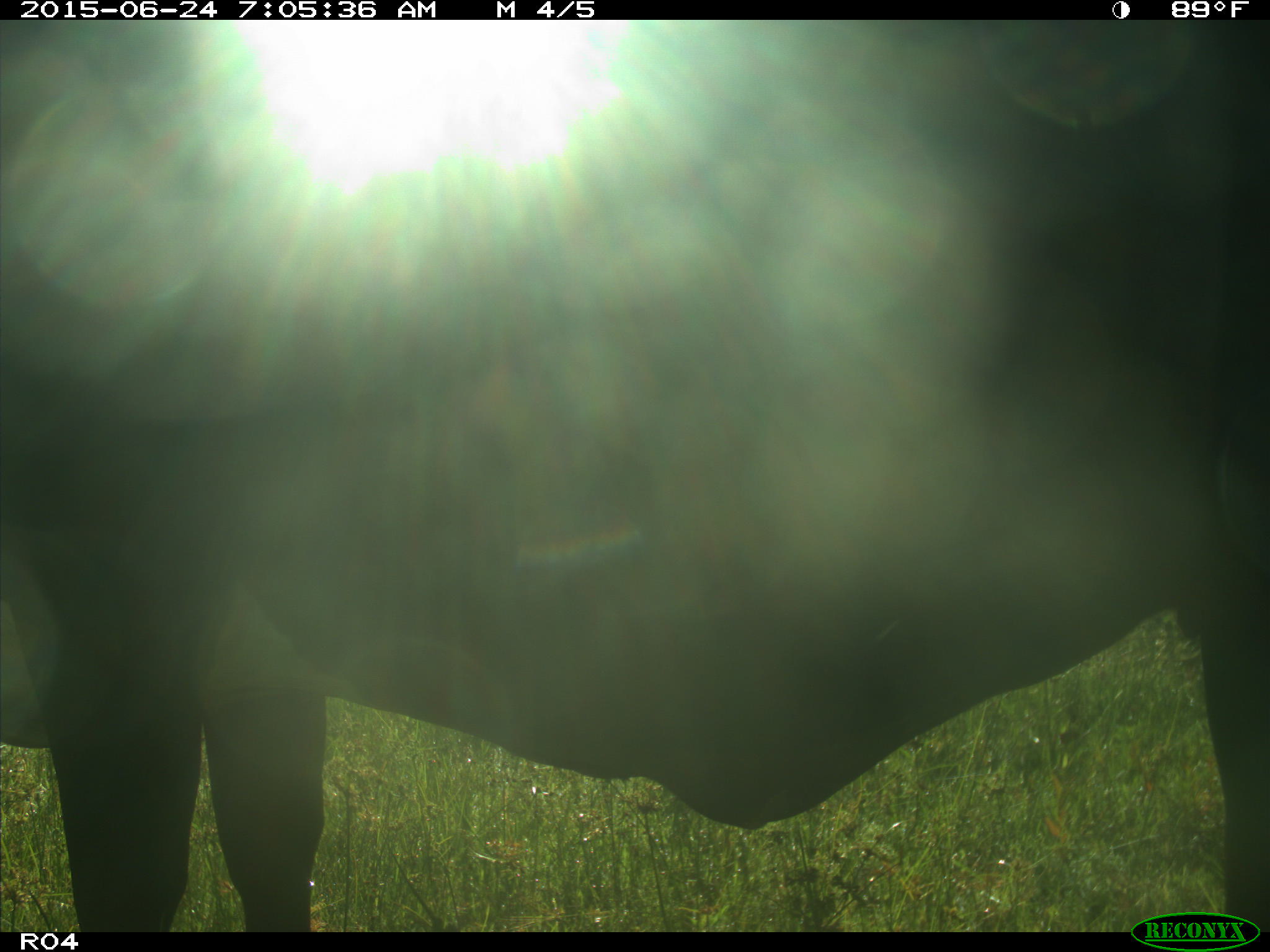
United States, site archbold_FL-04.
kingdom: Animalia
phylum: Chordata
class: Mammalia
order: Artiodactyla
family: Bovidae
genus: Bos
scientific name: Bos taurus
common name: domestic cow